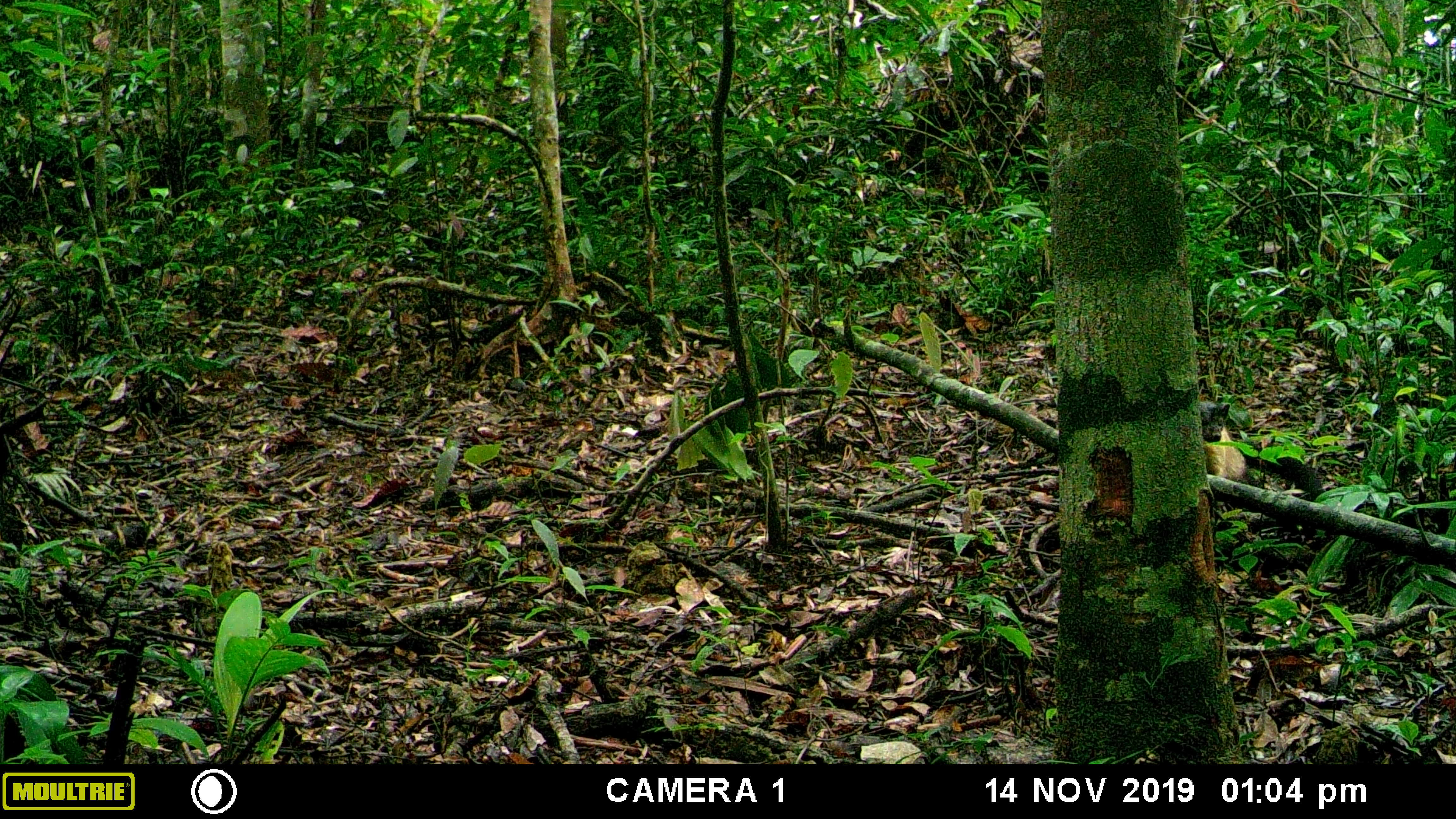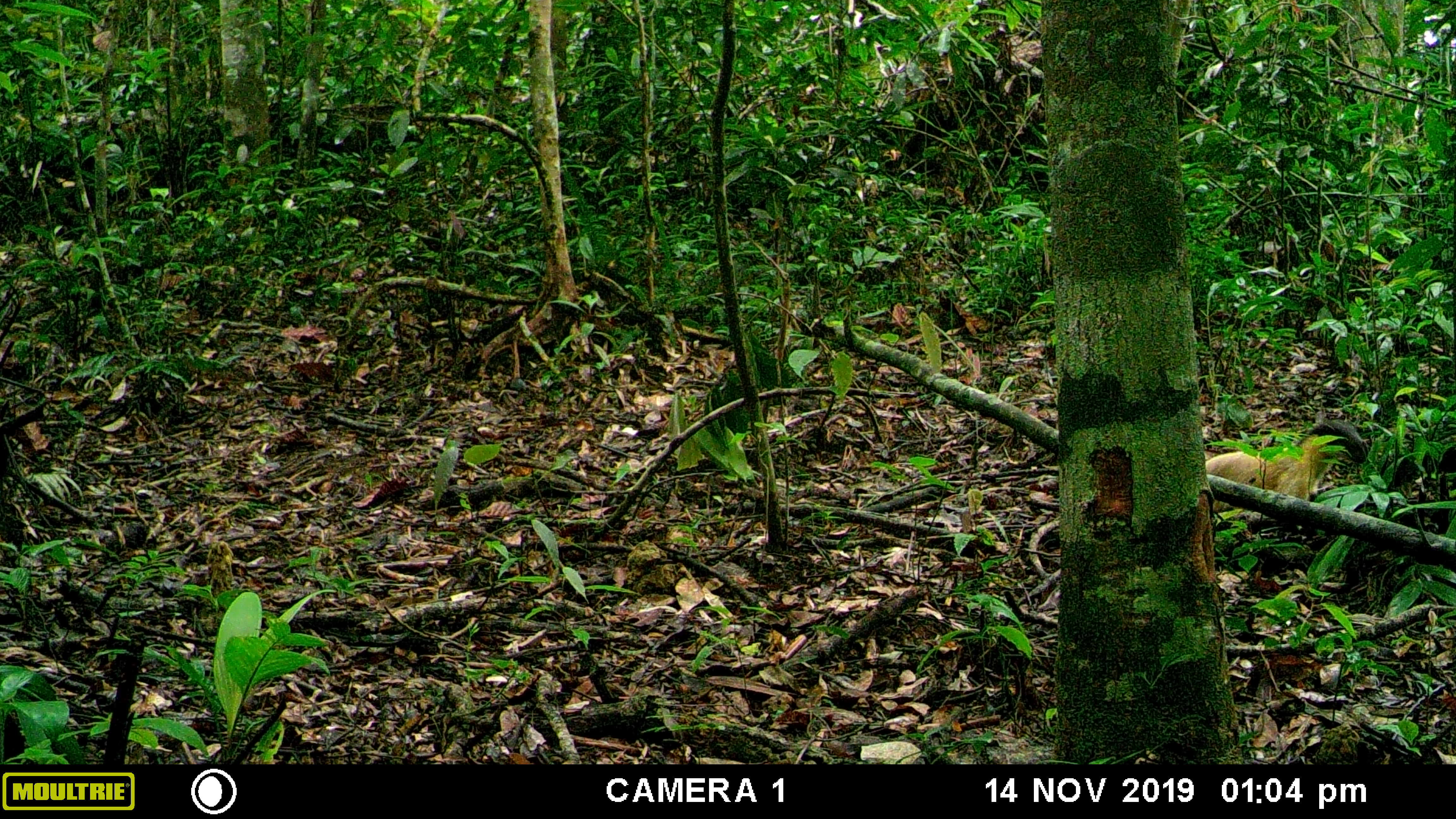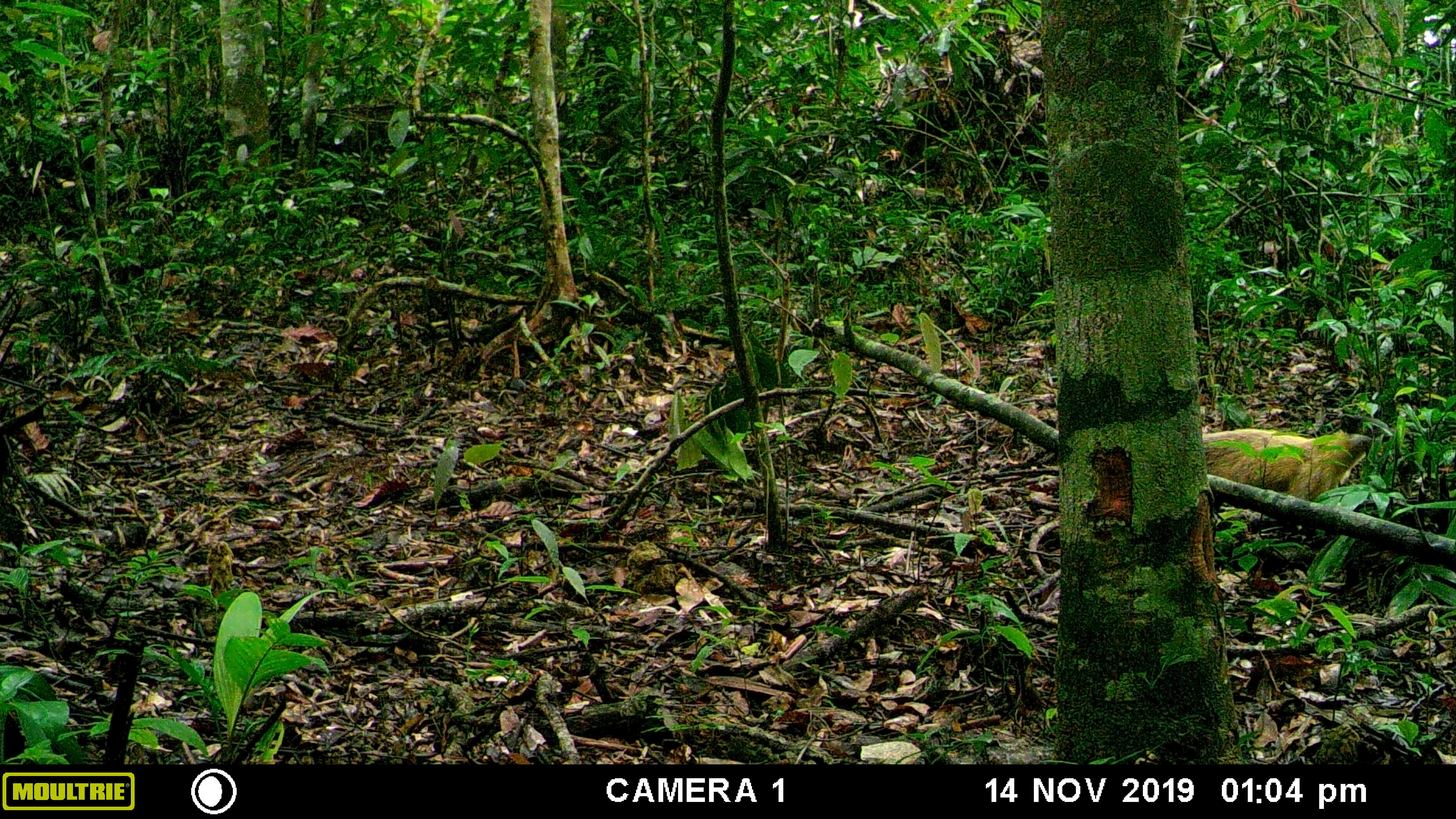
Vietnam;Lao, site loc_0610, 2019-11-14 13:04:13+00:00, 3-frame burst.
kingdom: Animalia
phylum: Chordata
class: Mammalia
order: Carnivora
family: Mustelidae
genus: Martes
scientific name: Martes flavigula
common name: yellow-throated marten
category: yellow throated marten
Yellow throated marten (yellow-throated marten) (Martes flavigula). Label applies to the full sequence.